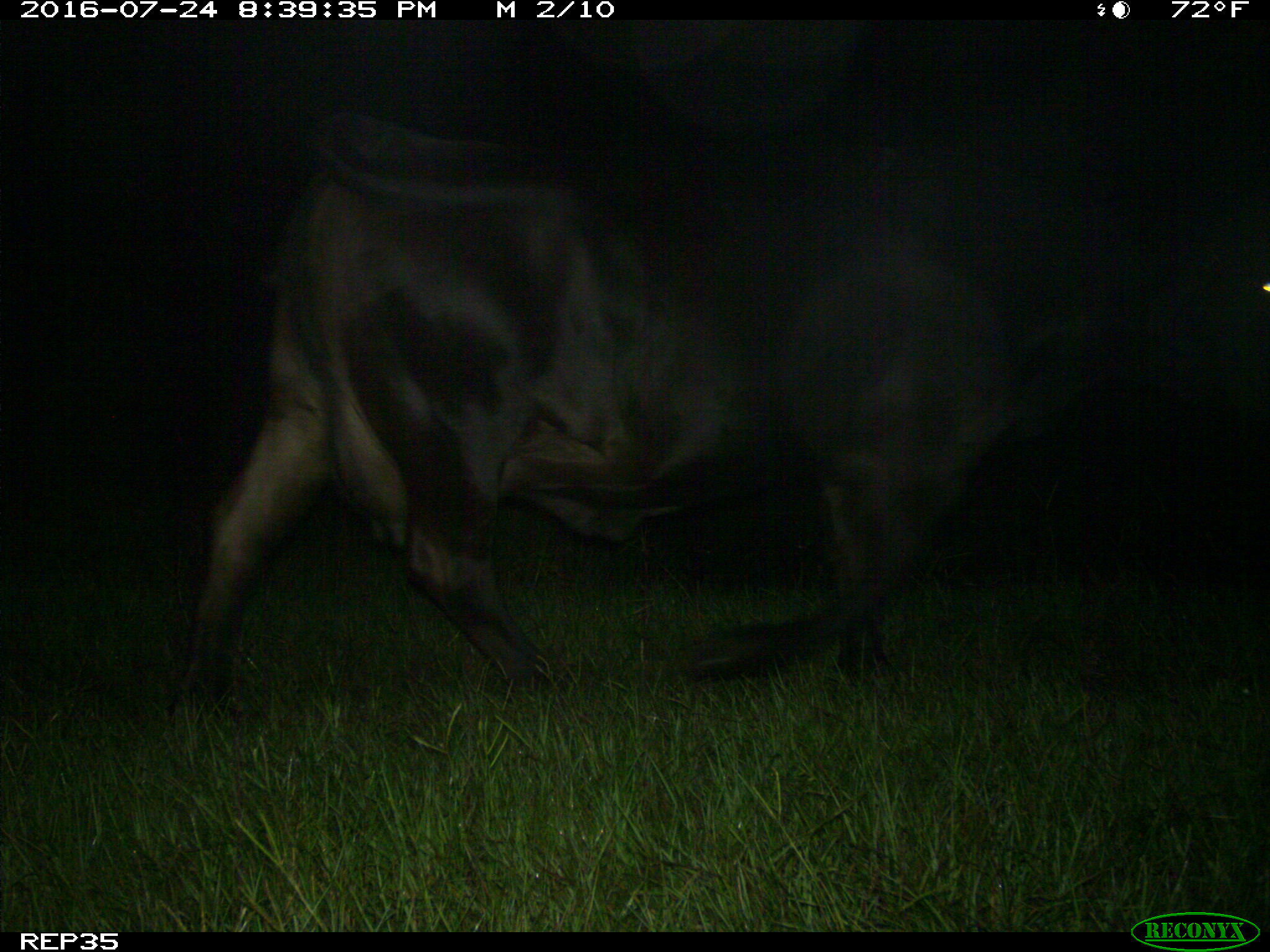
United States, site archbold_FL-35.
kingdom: Animalia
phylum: Chordata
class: Mammalia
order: Artiodactyla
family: Bovidae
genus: Bos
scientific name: Bos taurus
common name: domestic cow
Bos taurus (domestic cow).